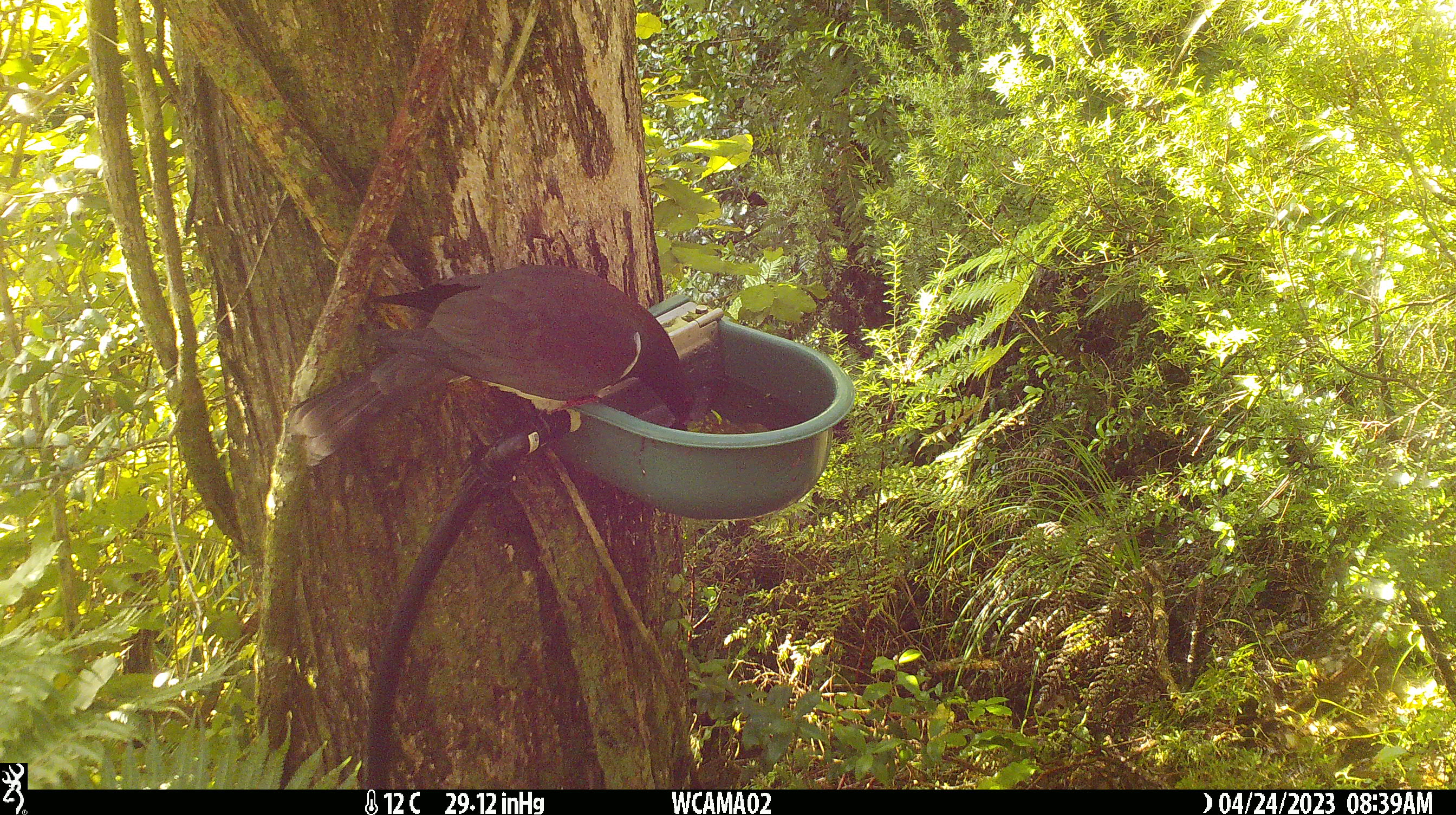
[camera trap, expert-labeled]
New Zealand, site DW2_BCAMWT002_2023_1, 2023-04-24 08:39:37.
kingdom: Animalia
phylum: Chordata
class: Aves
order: Columbiformes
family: Columbidae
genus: Hemiphaga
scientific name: Hemiphaga novaeseelandiae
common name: new zealand pigeon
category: kereru